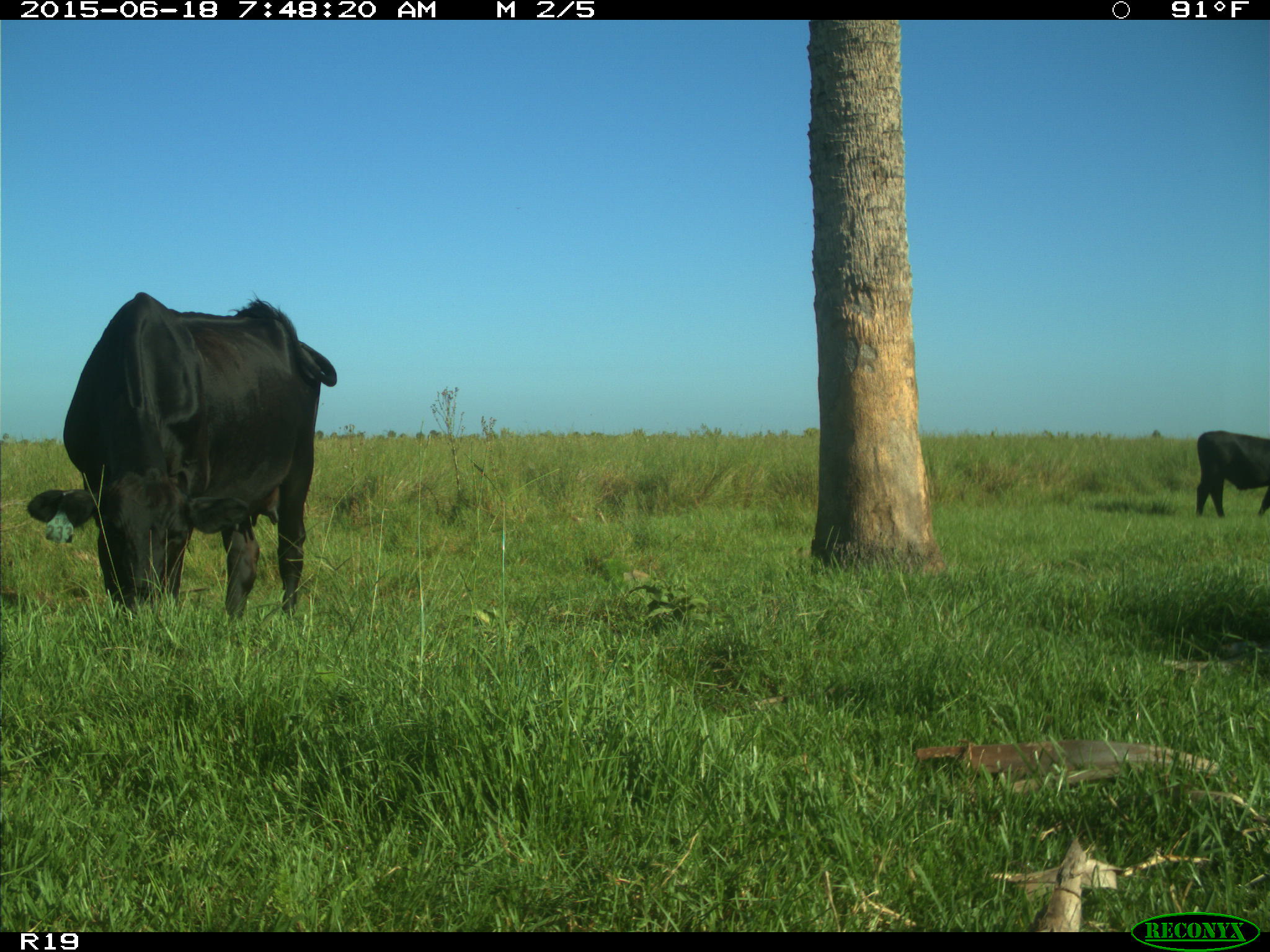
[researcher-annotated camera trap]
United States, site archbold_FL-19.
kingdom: Animalia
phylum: Chordata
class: Mammalia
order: Artiodactyla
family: Bovidae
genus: Bos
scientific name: Bos taurus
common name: domestic cow